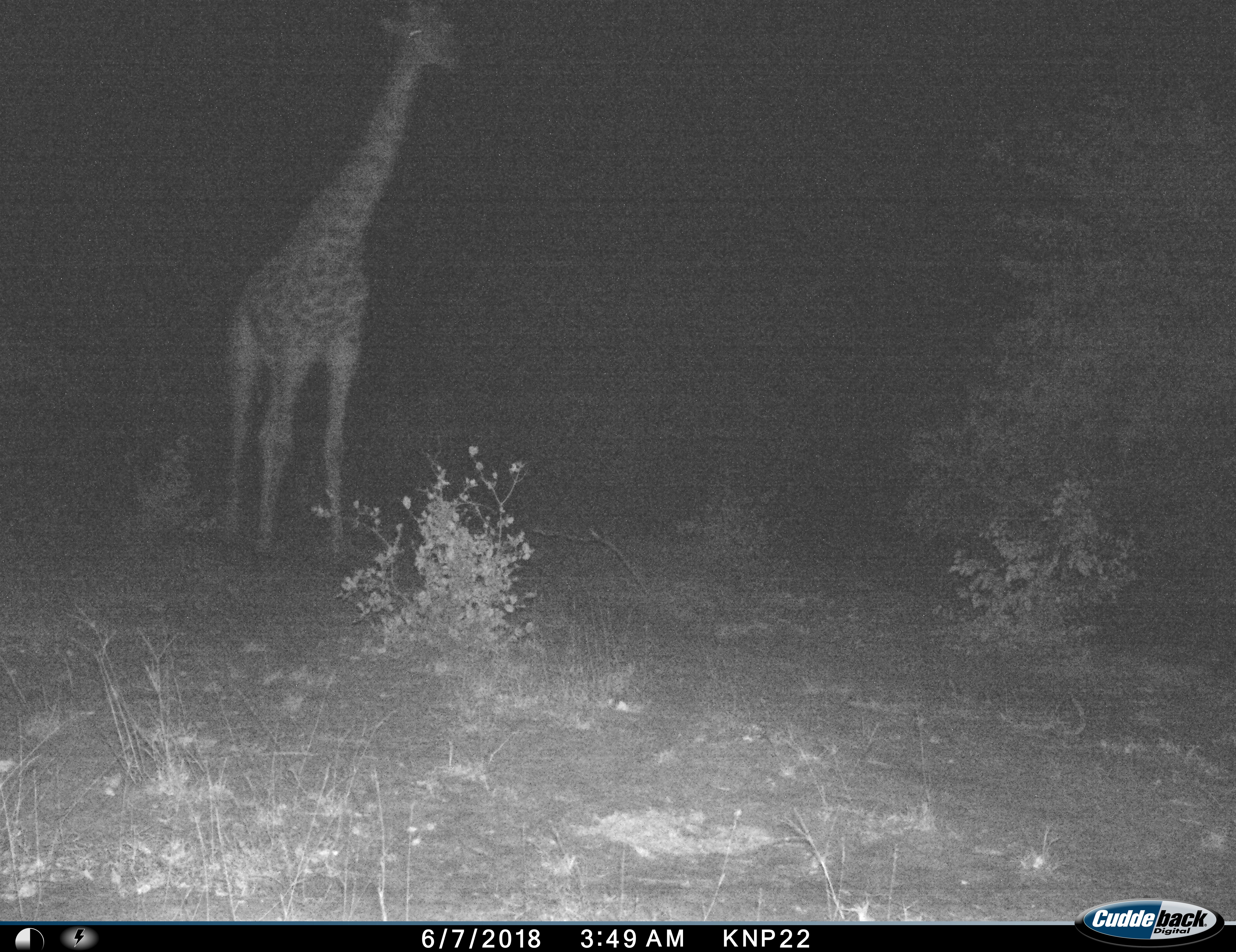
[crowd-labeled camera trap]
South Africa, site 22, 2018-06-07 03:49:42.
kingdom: Animalia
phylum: Chordata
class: Mammalia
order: Artiodactyla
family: Giraffidae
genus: Giraffa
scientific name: Giraffa camelopardalis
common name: giraffe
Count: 1.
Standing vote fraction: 80%.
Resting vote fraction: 0%.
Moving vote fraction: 20%.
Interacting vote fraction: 0%.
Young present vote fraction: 10%.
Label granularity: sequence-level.